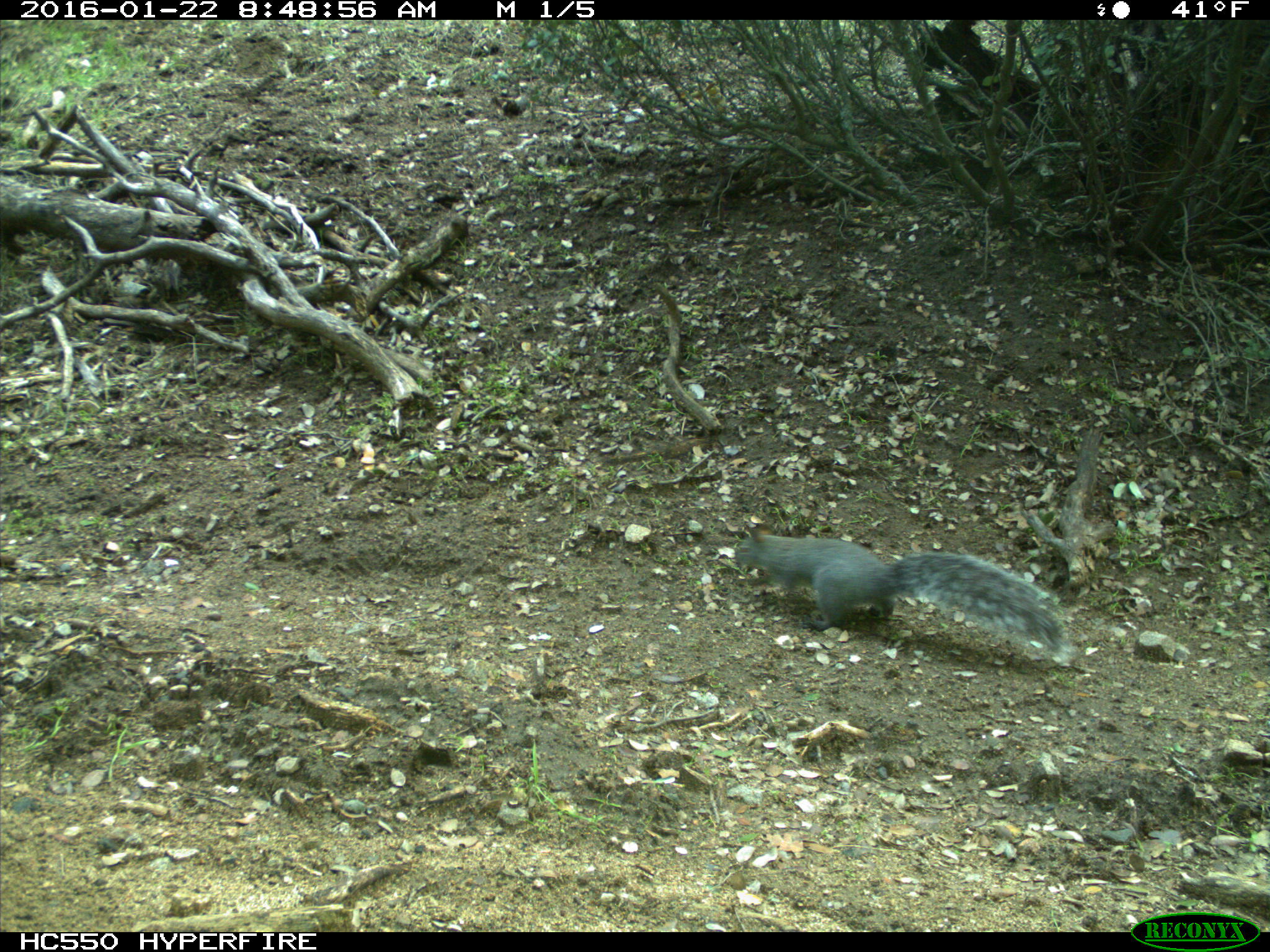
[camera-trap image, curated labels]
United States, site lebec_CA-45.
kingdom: Animalia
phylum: Chordata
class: Mammalia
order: Rodentia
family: Sciuridae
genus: Sciurus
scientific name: Sciurus carolinensis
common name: eastern gray squirrel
Sciurus carolinensis (eastern gray squirrel).